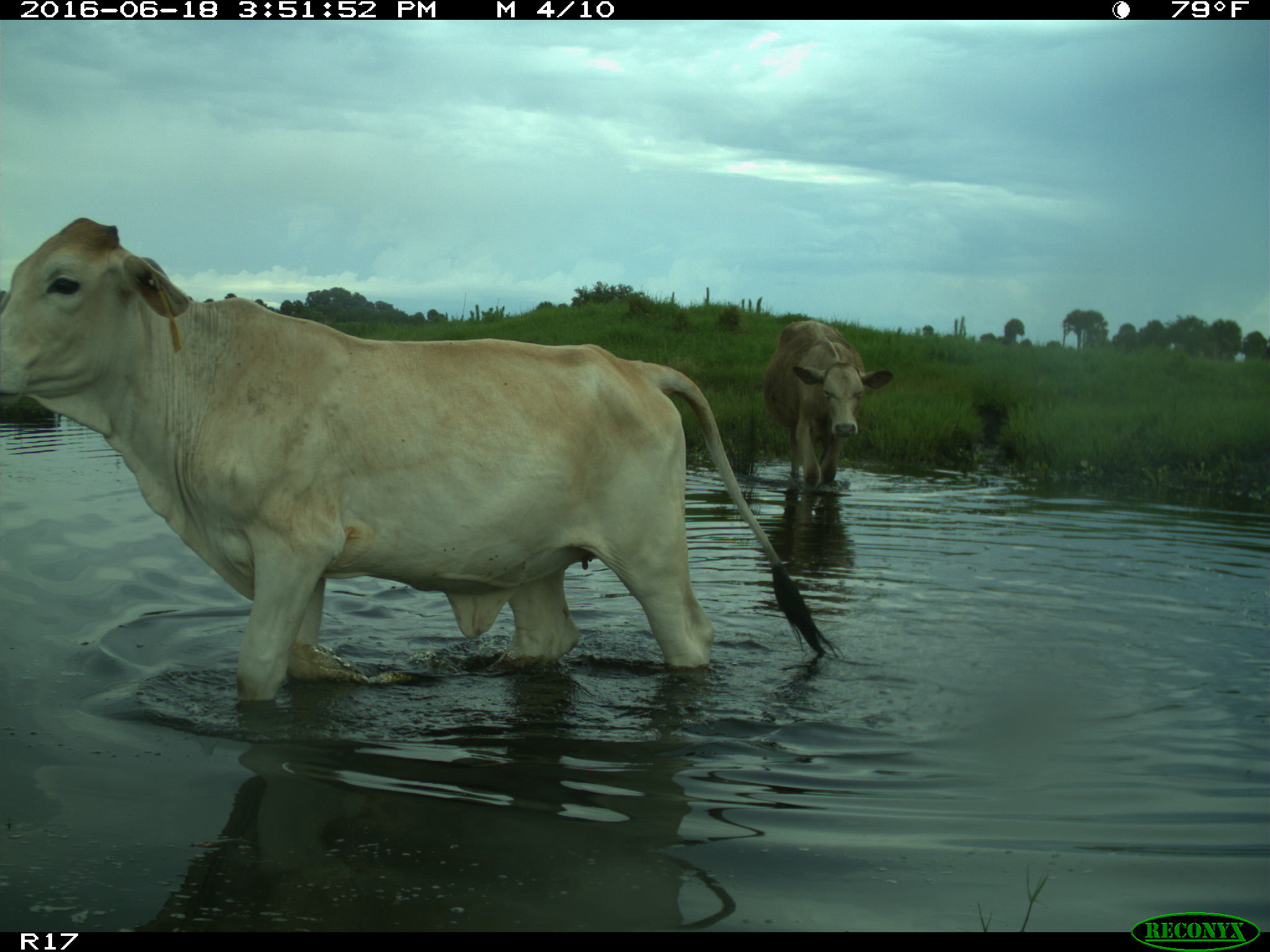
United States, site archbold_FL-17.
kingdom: Animalia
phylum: Chordata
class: Mammalia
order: Artiodactyla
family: Bovidae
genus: Bos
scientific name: Bos taurus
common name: domestic cow